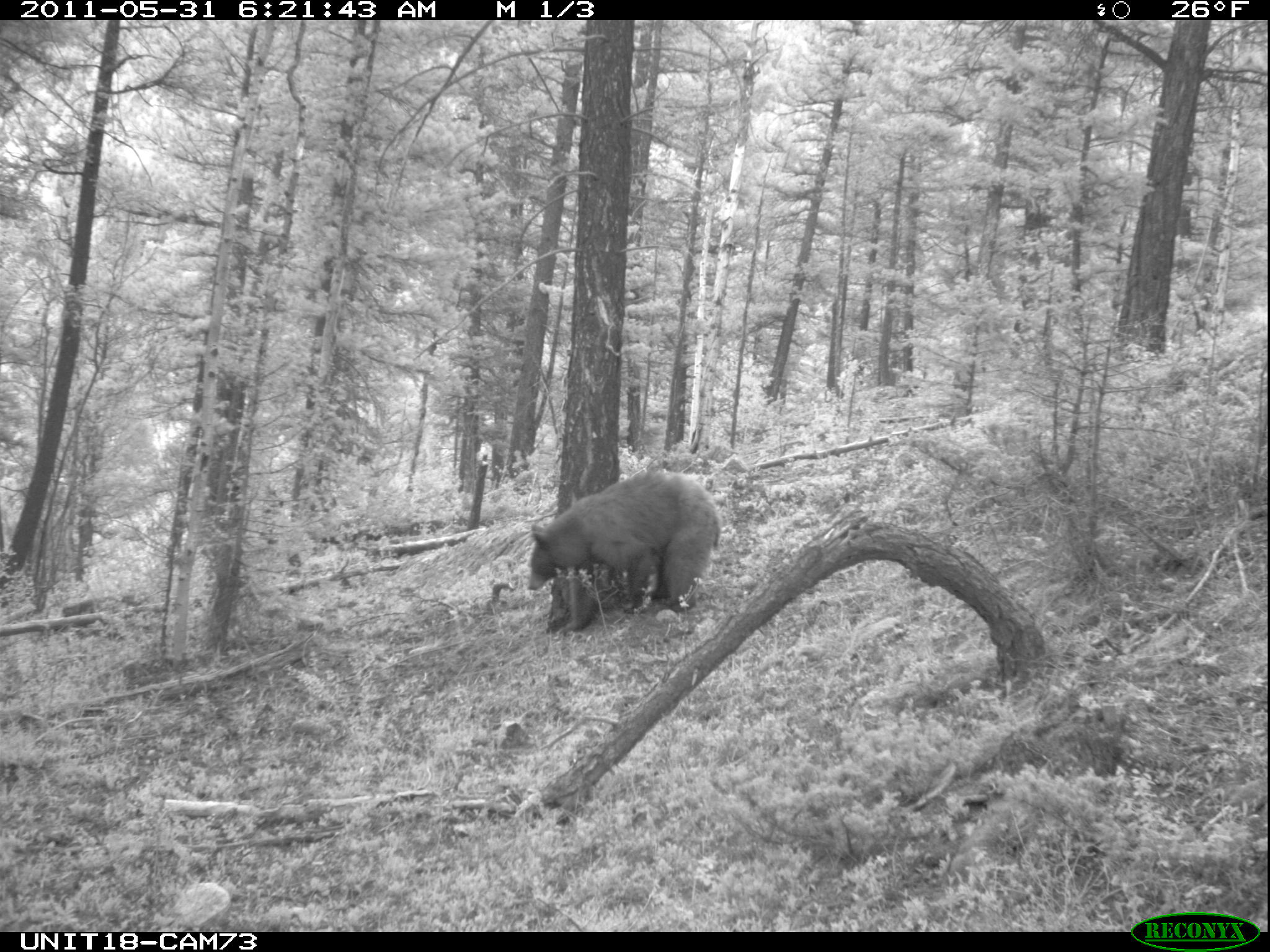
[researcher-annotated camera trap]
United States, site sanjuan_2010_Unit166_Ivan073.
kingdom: Animalia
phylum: Chordata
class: Mammalia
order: Carnivora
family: Ursidae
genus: Ursus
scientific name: Ursus americanus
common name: american black bear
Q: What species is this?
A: Ursus americanus (american black bear).